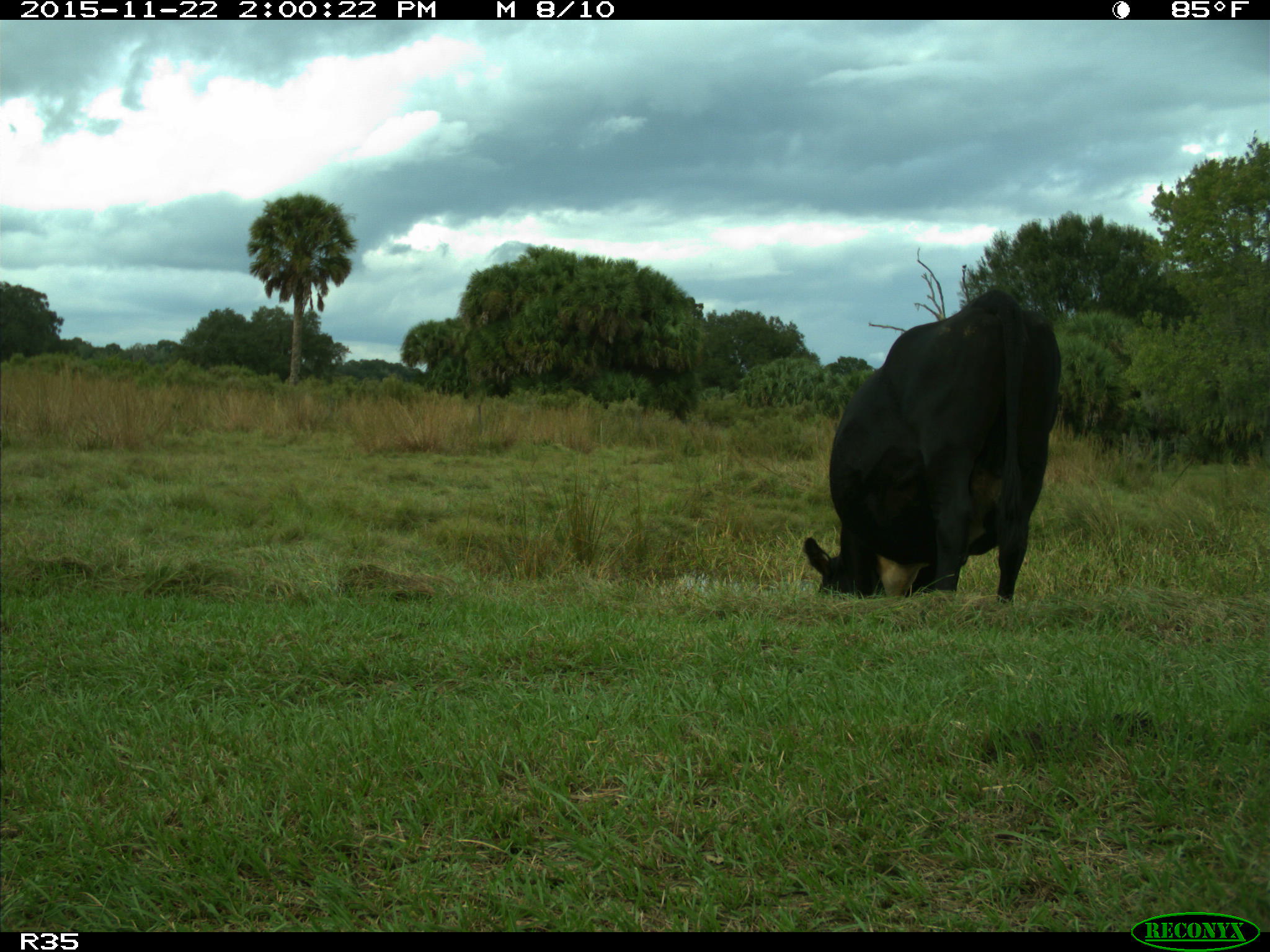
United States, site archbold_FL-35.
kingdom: Animalia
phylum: Chordata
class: Mammalia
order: Artiodactyla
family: Bovidae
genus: Bos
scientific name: Bos taurus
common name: domestic cow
Bos taurus (domestic cow).